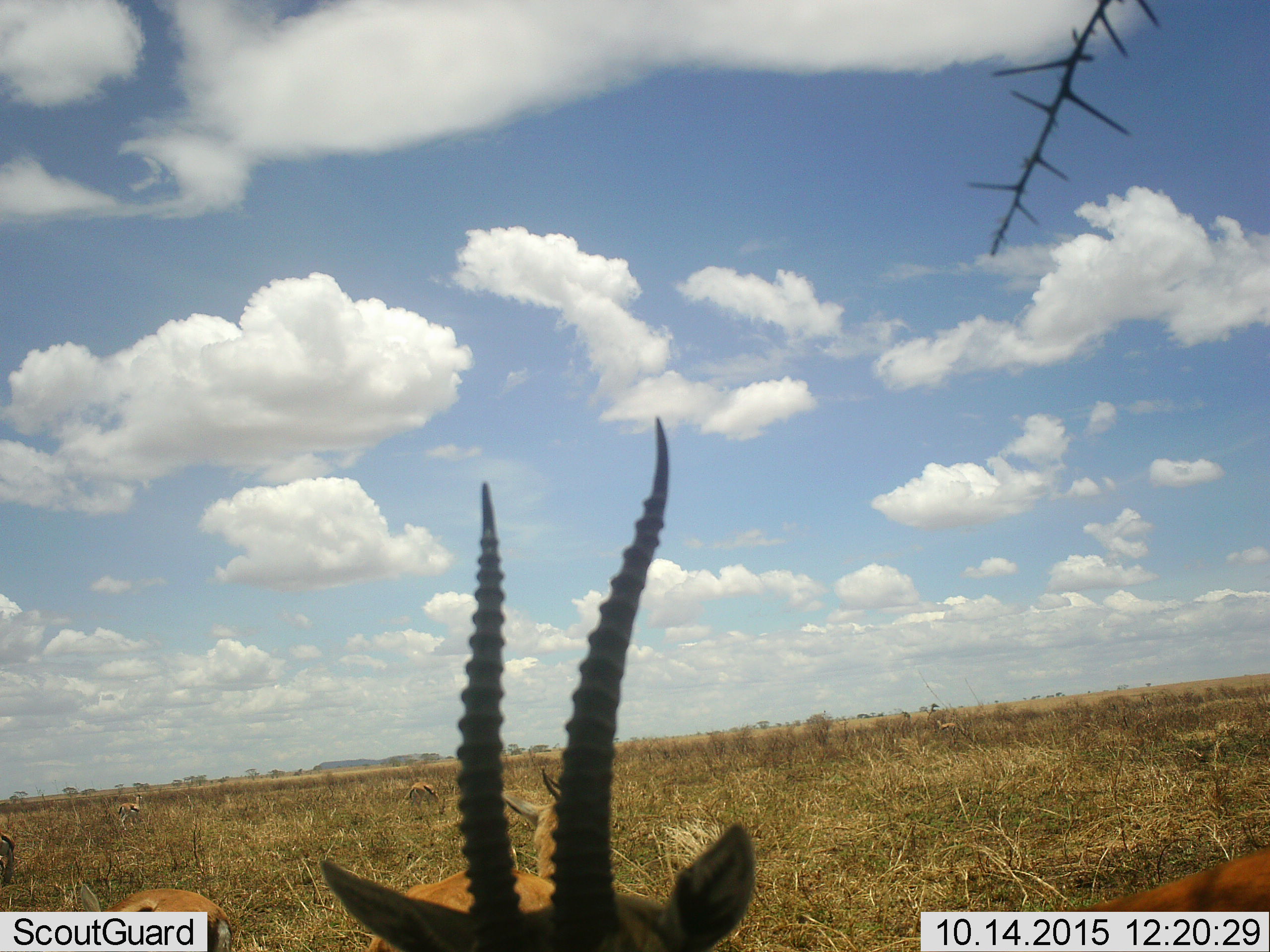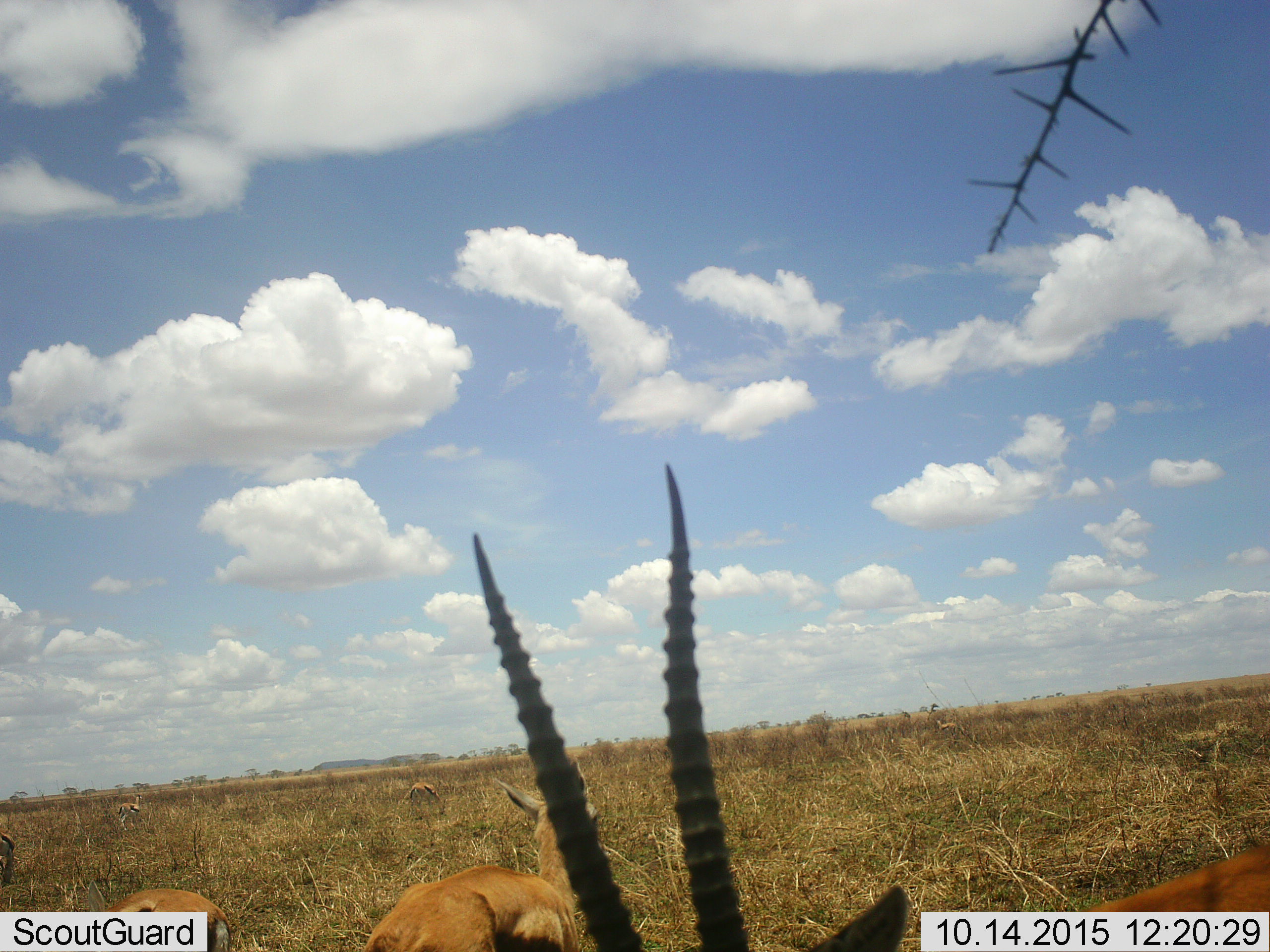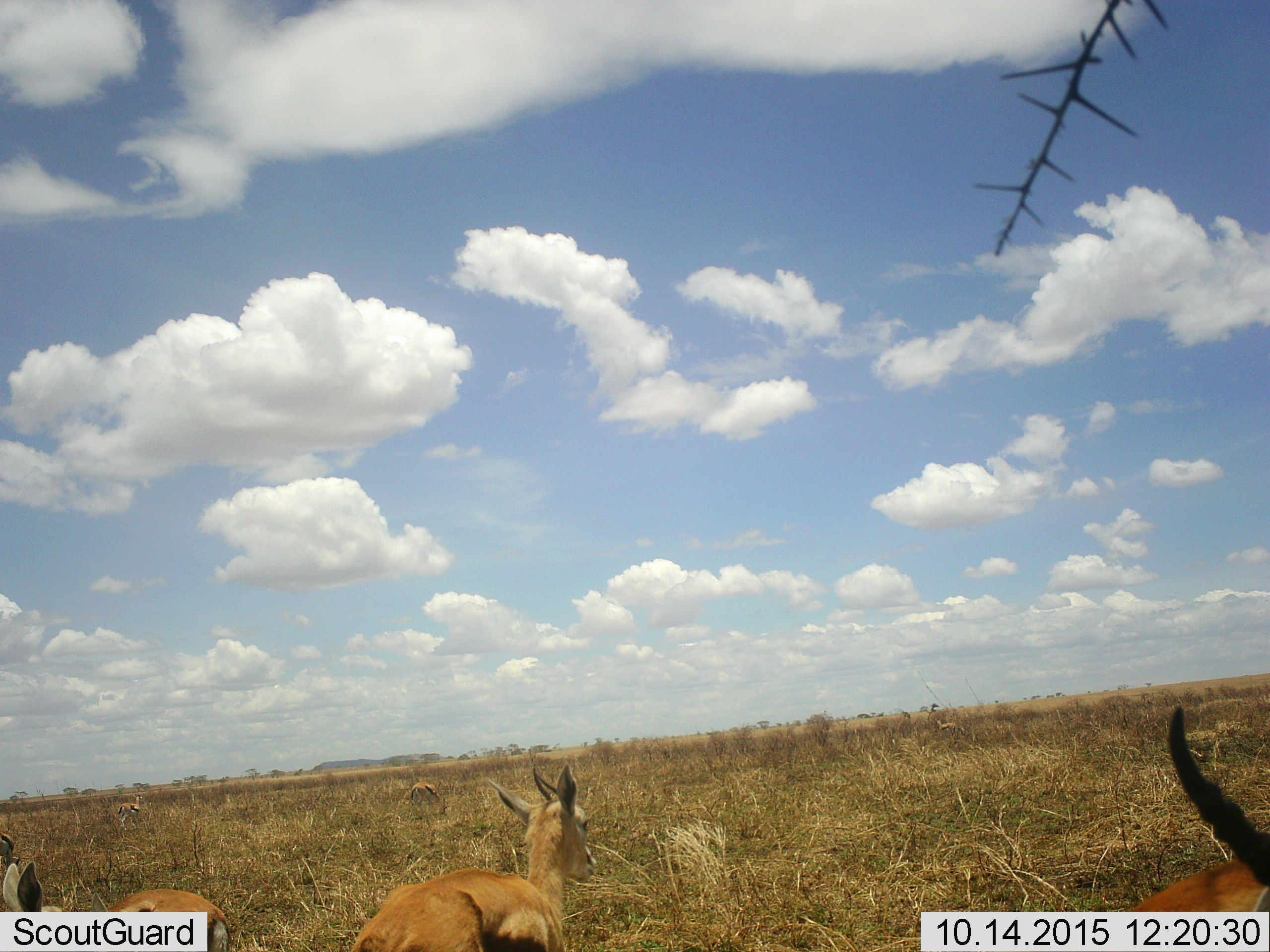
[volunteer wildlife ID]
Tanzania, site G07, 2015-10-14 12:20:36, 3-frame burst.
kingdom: Animalia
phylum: Chordata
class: Mammalia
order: Artiodactyla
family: Bovidae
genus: Eudorcas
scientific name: Eudorcas thomsonii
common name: thomson's gazelle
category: gazellethomsons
Gazellethomsons (thomson's gazelle) (Eudorcas thomsonii), count 4. Behavior (volunteer vote fractions): standing 100%, resting 14%, moving 57%, interacting 0%. Young present (vote fraction): 0%. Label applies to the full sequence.